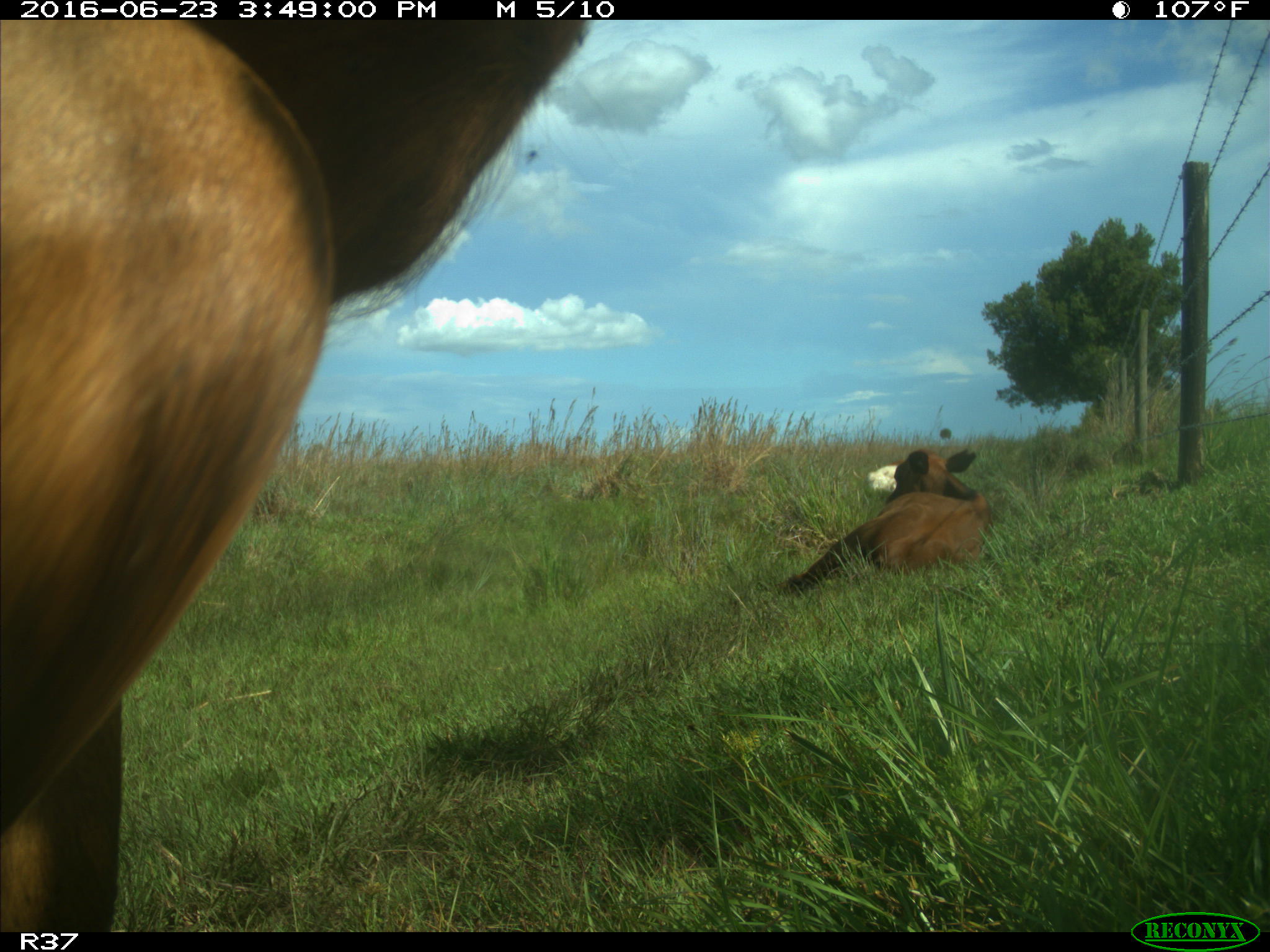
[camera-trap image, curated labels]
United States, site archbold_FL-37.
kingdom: Animalia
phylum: Chordata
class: Mammalia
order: Artiodactyla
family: Bovidae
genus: Bos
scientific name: Bos taurus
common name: domestic cow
Bos taurus (domestic cow).